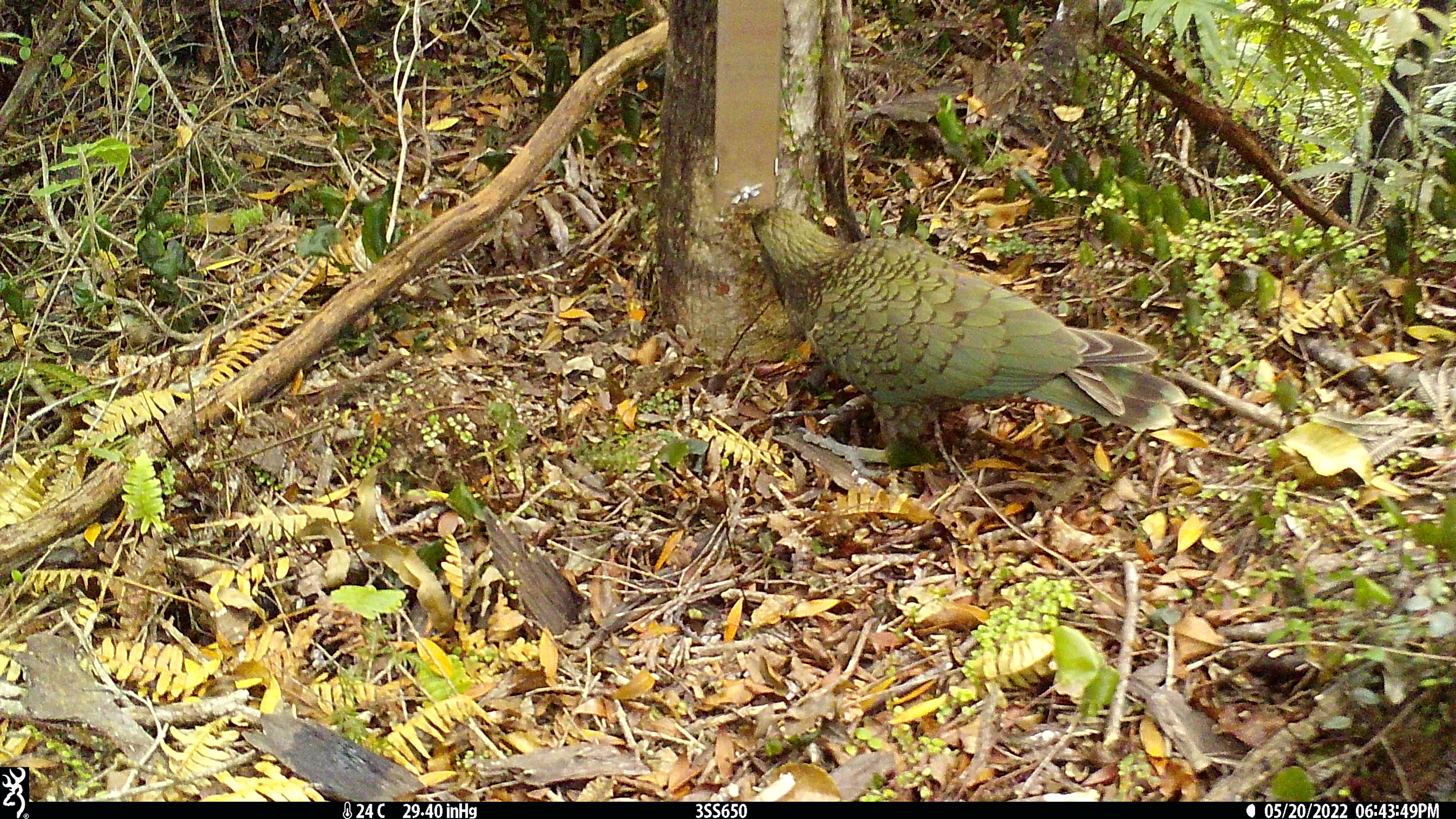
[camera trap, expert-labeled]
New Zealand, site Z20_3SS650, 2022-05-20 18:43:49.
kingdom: Animalia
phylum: Chordata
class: Aves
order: Psittaciformes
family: Strigopidae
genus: Nestor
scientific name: Nestor notabilis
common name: kea